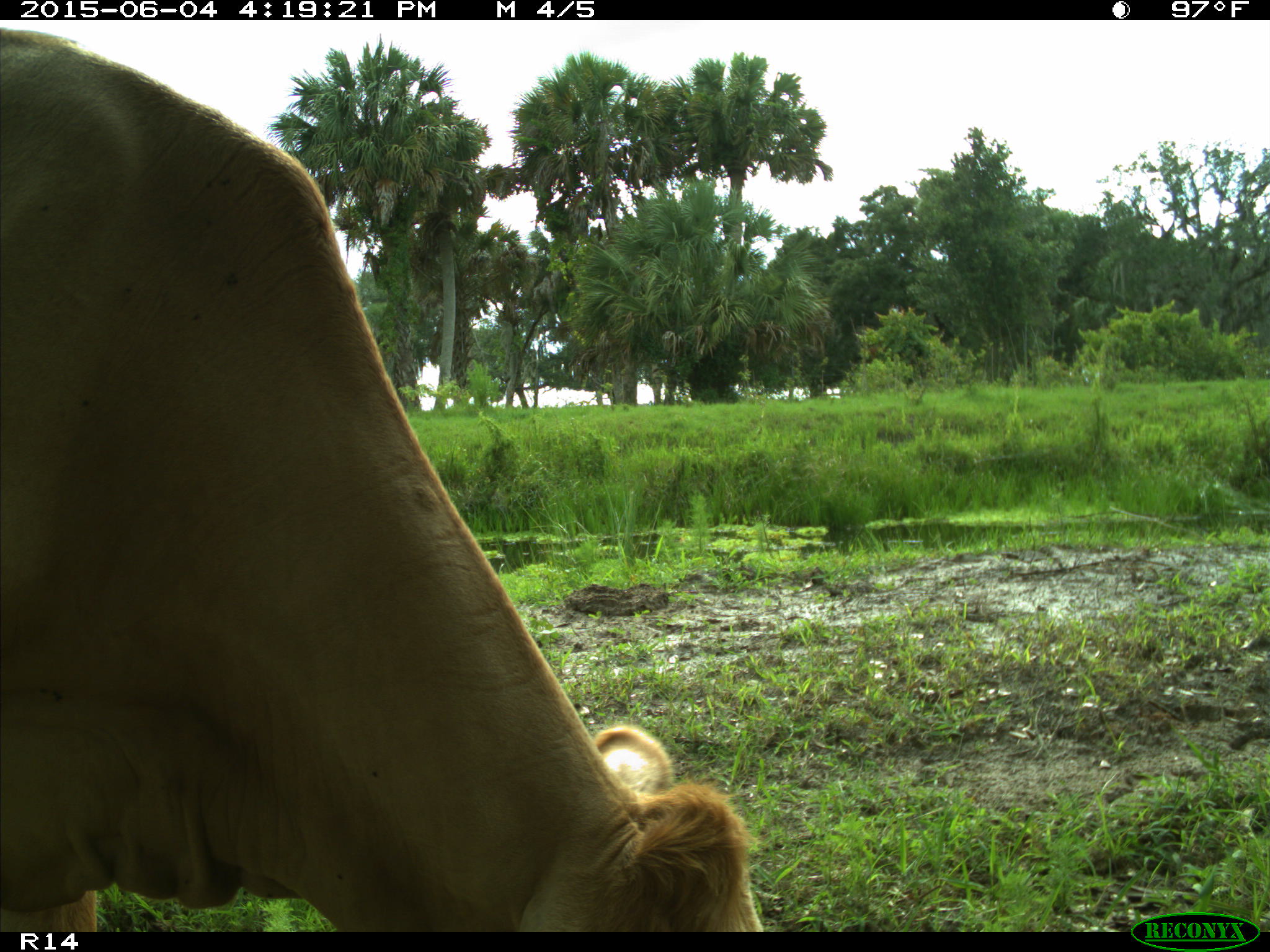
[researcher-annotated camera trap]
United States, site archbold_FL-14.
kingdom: Animalia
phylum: Chordata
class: Mammalia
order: Artiodactyla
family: Bovidae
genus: Bos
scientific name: Bos taurus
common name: domestic cow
Bos taurus (domestic cow).